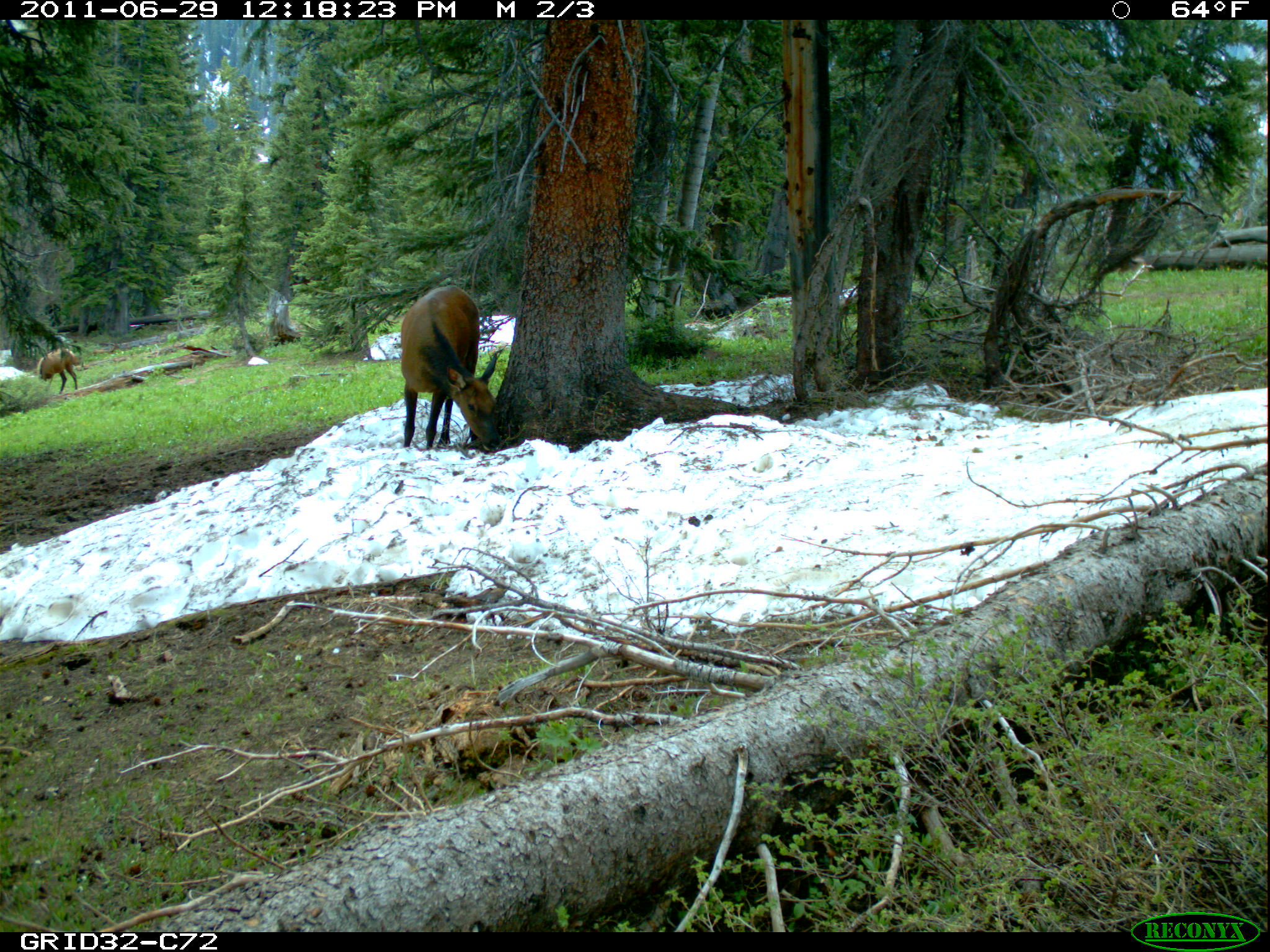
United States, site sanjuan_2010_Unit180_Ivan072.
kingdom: Animalia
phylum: Chordata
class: Mammalia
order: Artiodactyla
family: Cervidae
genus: Cervus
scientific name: Cervus elaphus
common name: red deer